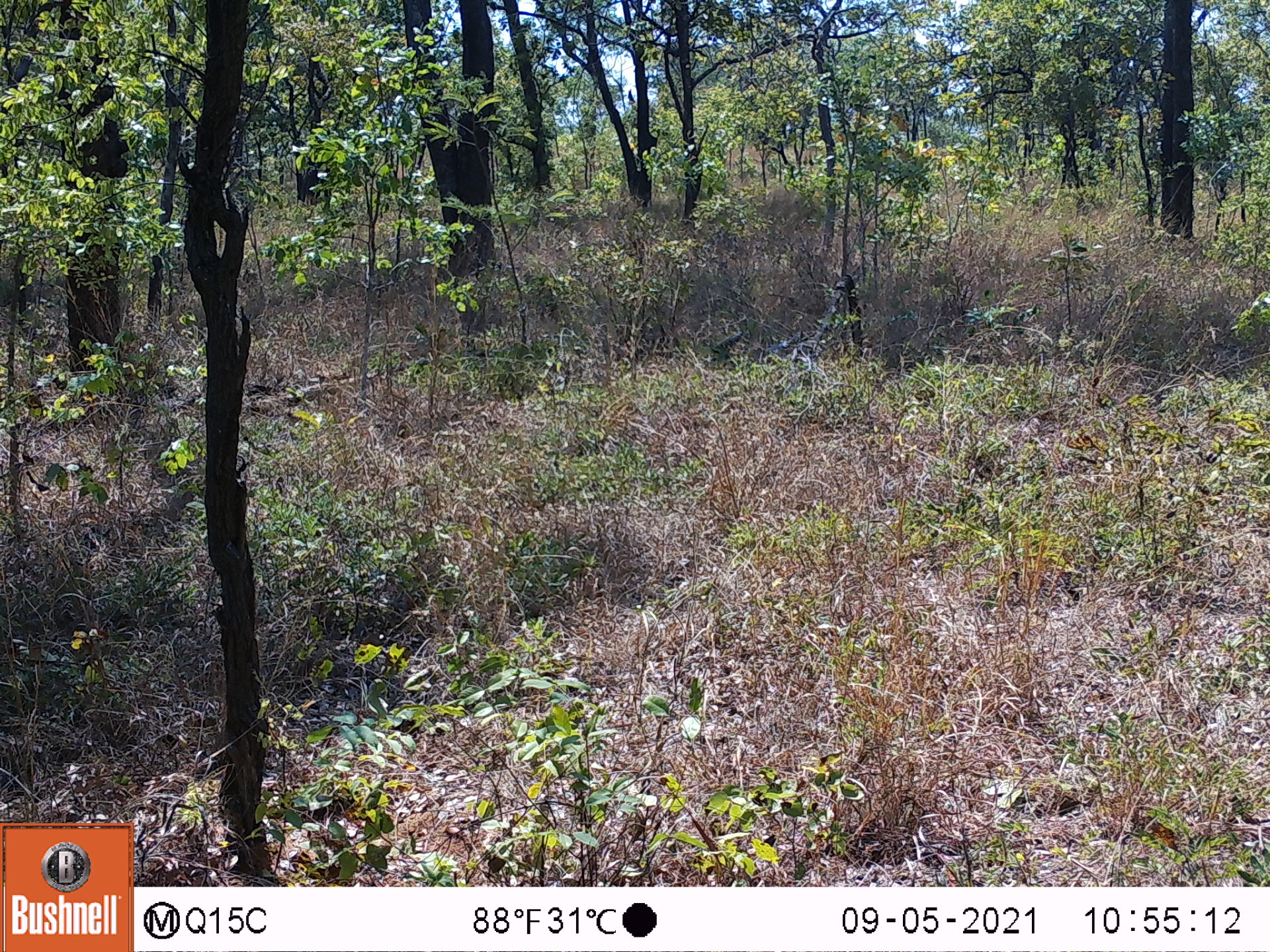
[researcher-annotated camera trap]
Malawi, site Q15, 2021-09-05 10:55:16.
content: no animal present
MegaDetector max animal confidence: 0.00